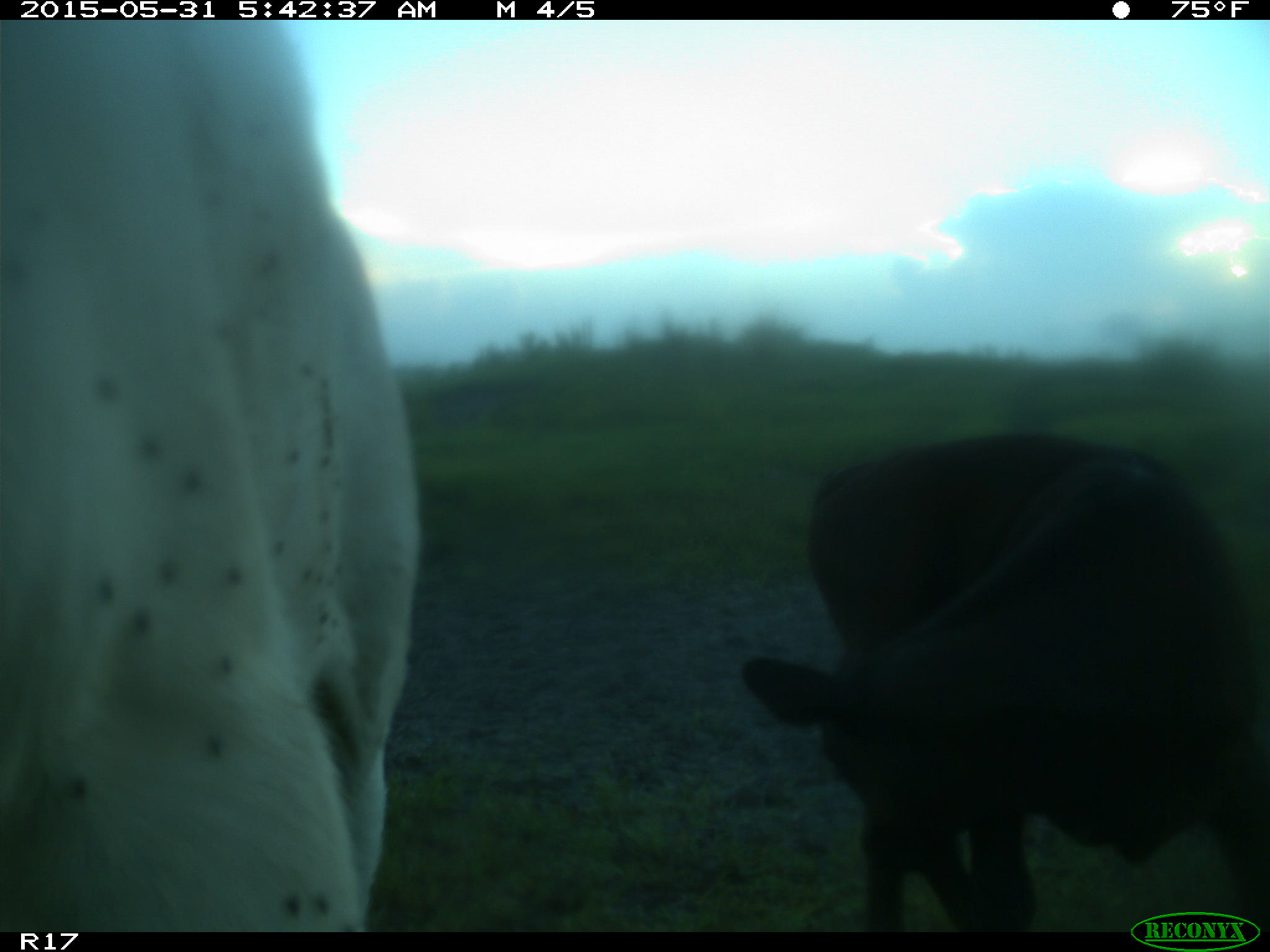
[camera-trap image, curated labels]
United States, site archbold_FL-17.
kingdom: Animalia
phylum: Chordata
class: Mammalia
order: Artiodactyla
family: Bovidae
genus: Bos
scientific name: Bos taurus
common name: domestic cow